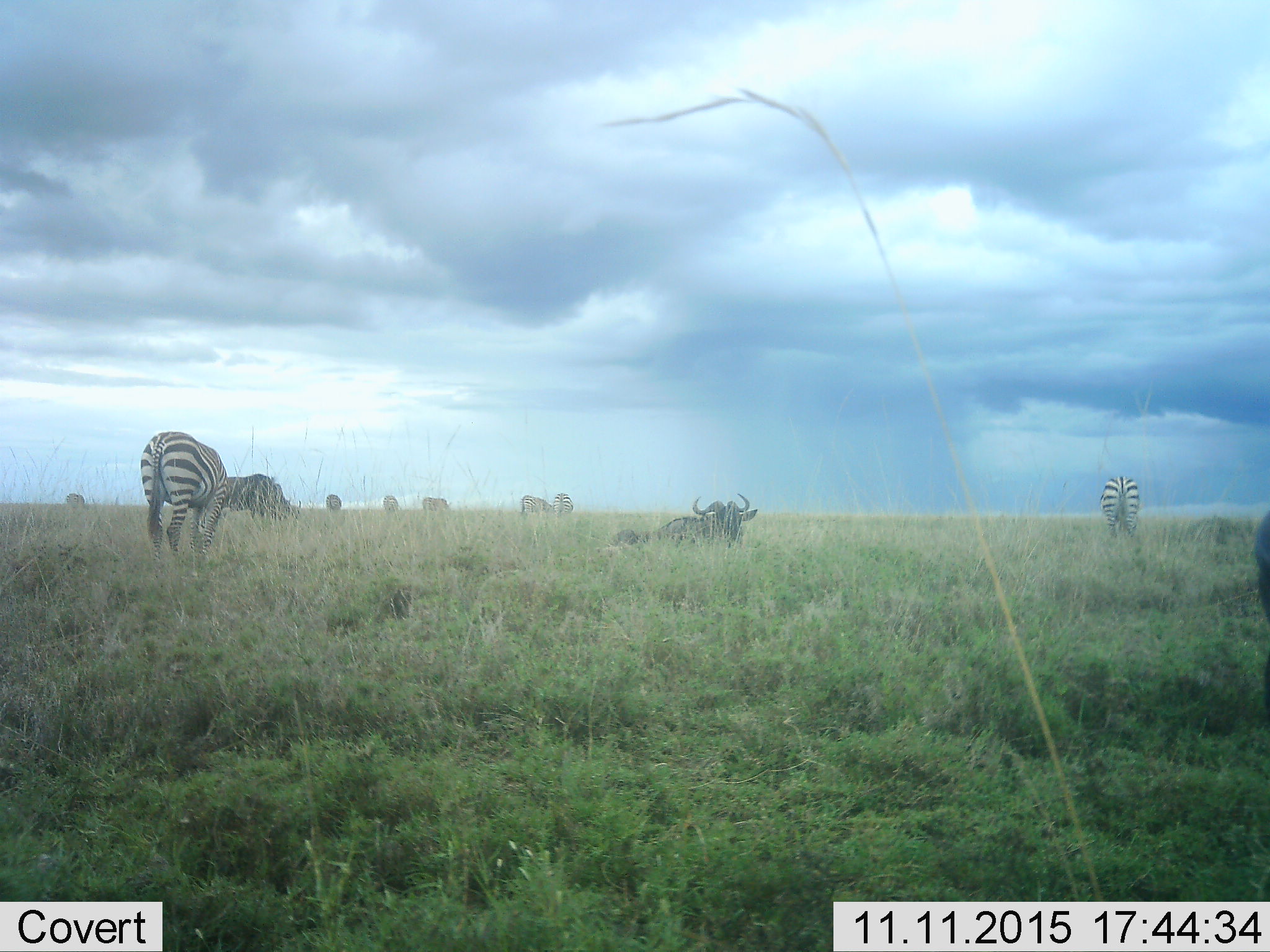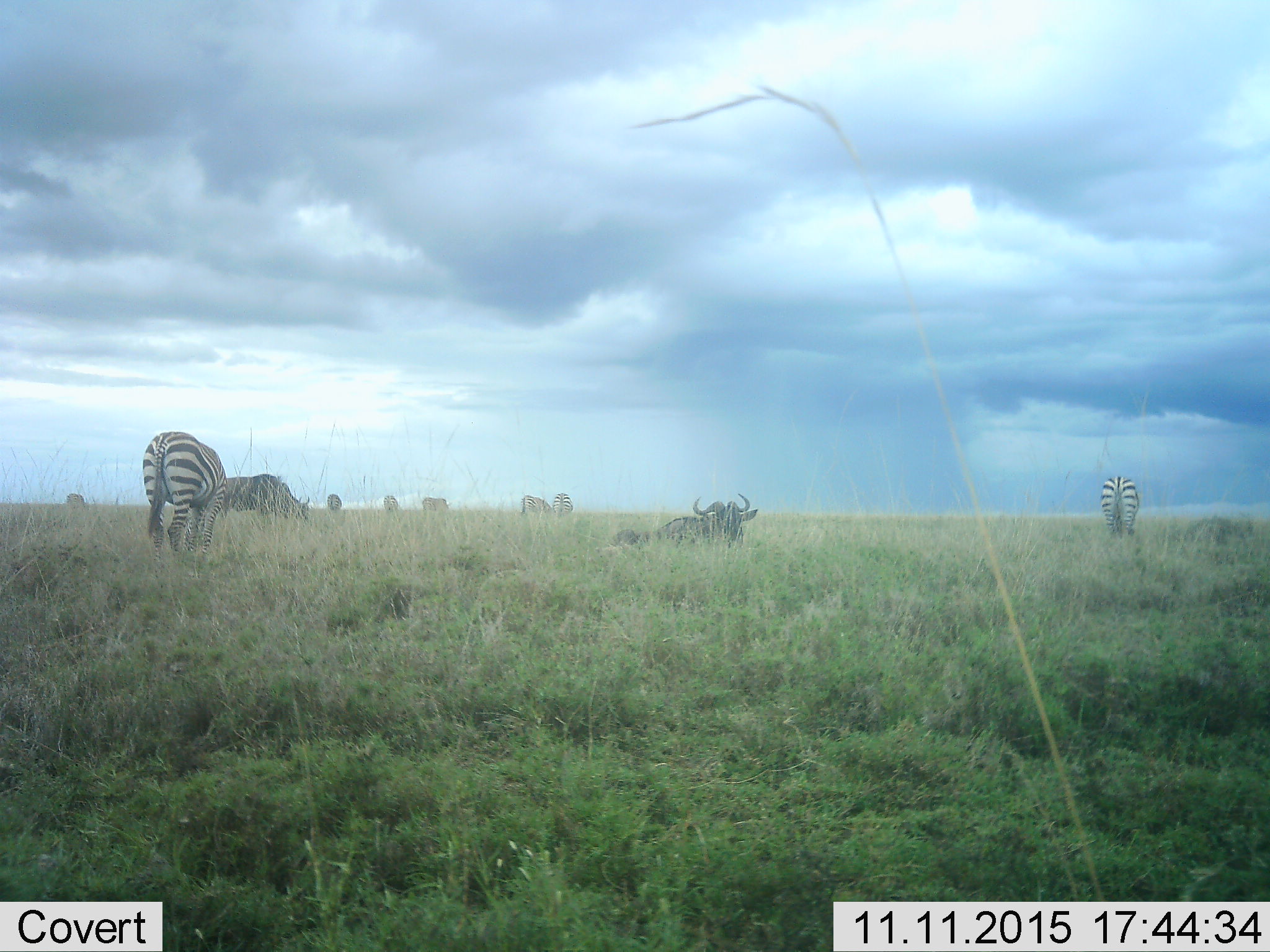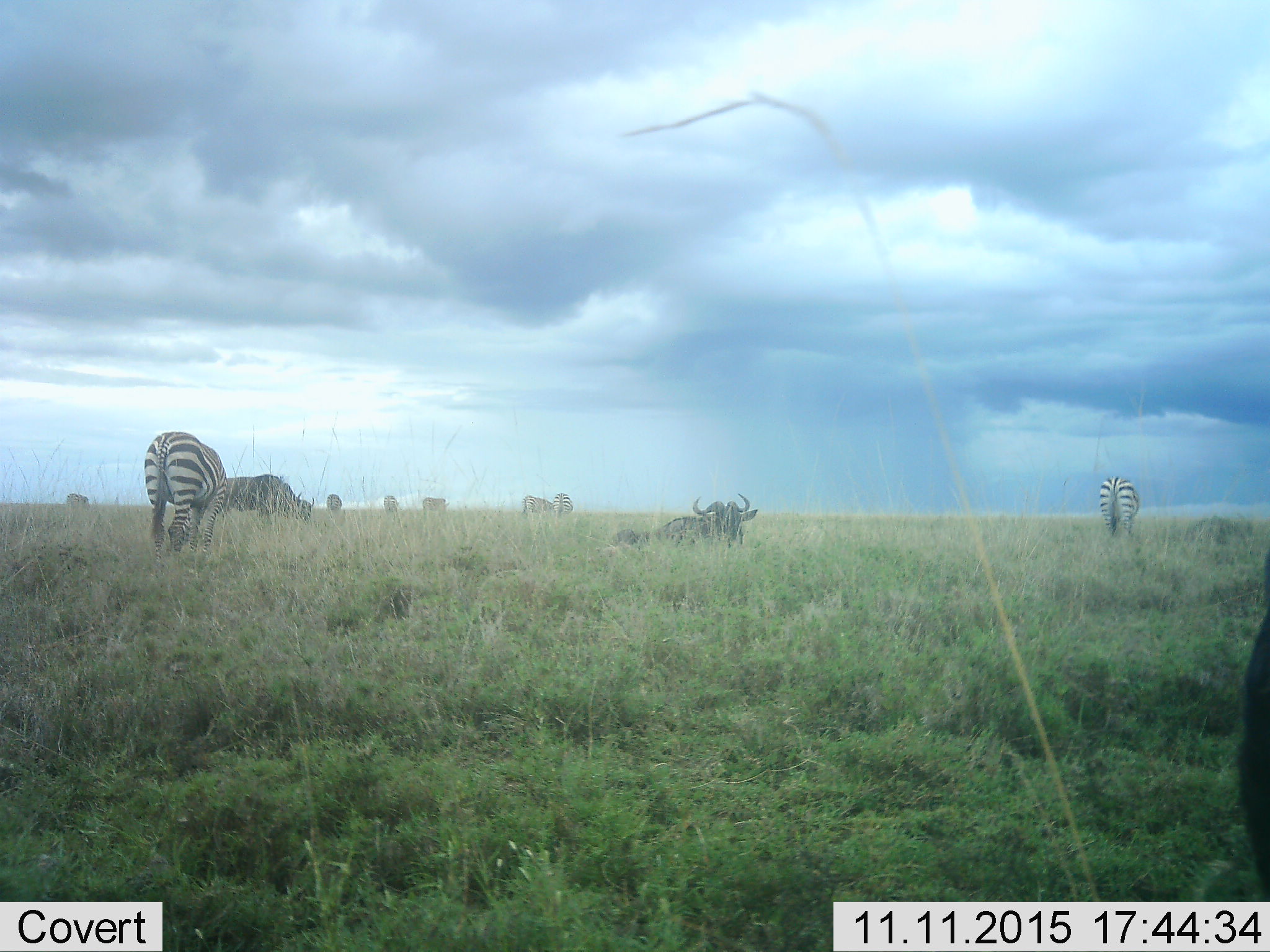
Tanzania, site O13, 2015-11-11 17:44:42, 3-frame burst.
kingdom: Animalia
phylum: Chordata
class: Mammalia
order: Artiodactyla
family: Bovidae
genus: Connochaetes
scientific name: Connochaetes taurinus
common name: blue wildebeest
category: wildebeest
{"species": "wildebeest (blue wildebeest) (Connochaetes taurinus)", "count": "3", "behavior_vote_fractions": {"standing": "60%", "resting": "100%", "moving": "20%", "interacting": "0%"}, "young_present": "0%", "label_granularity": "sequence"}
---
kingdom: Animalia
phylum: Chordata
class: Mammalia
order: Perissodactyla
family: Equidae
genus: Equus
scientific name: Equus quagga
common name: plains zebra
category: zebra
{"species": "zebra (plains zebra) (Equus quagga)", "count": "7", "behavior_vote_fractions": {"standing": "44%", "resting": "0%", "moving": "33%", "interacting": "0%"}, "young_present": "0%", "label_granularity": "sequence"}